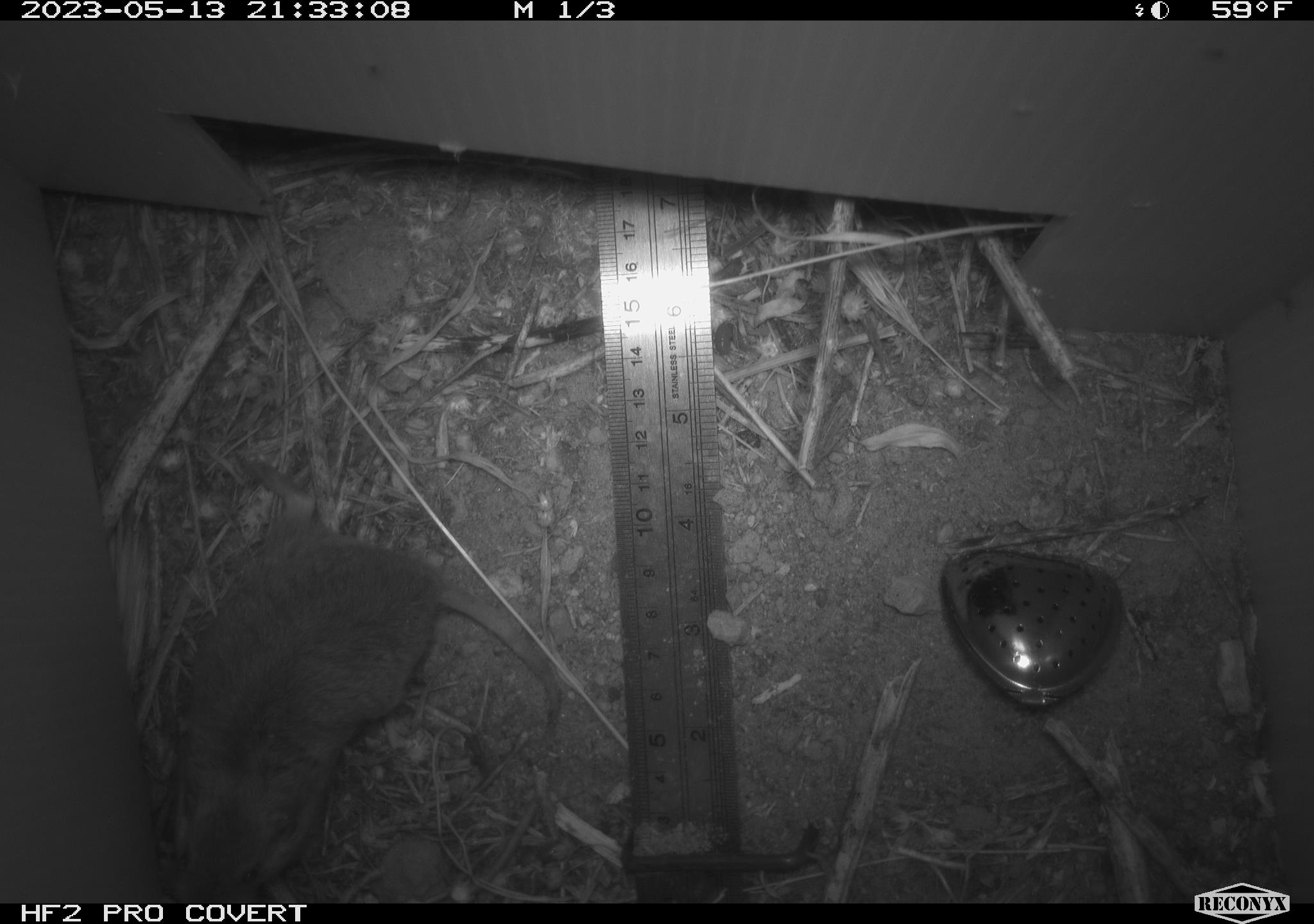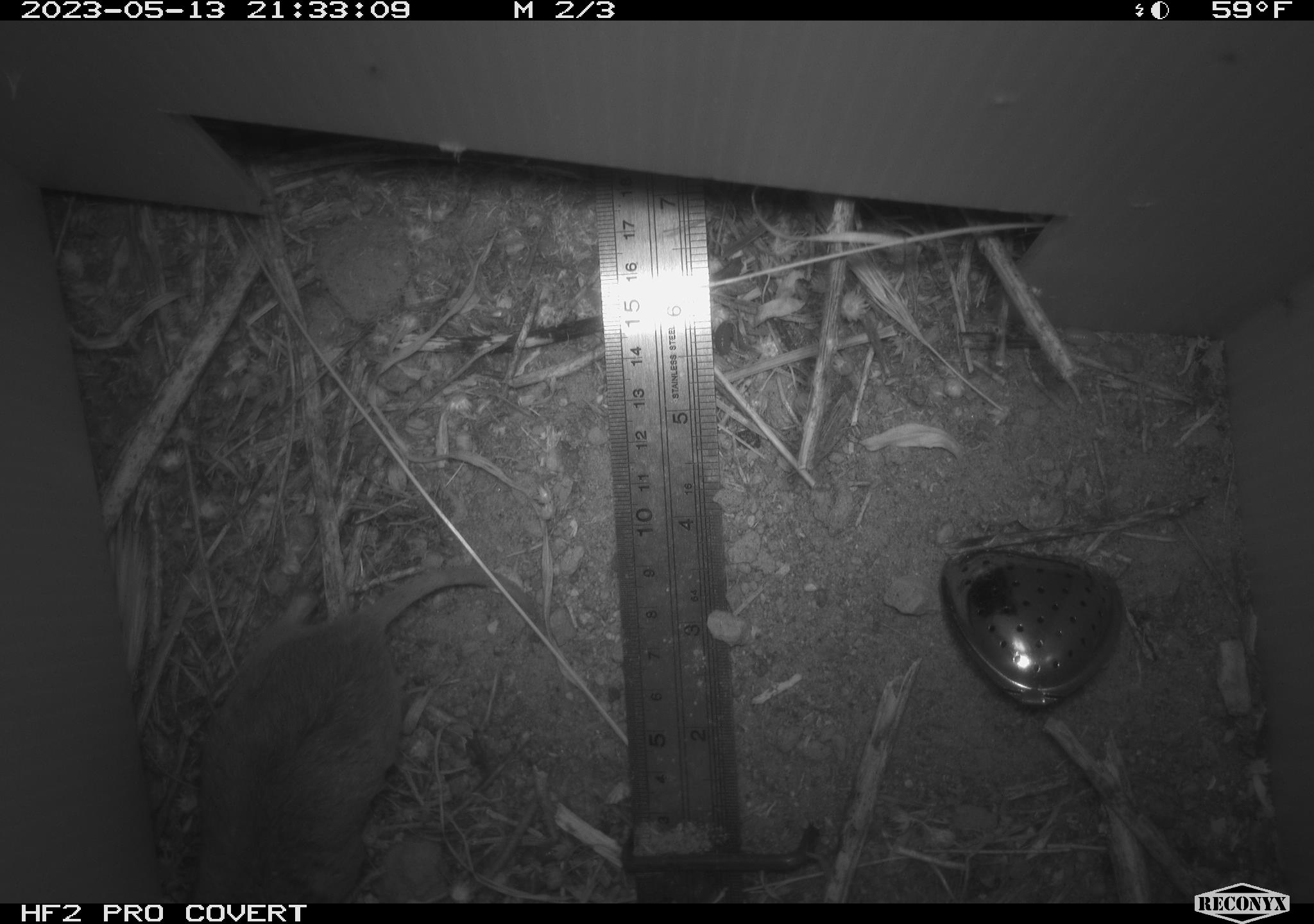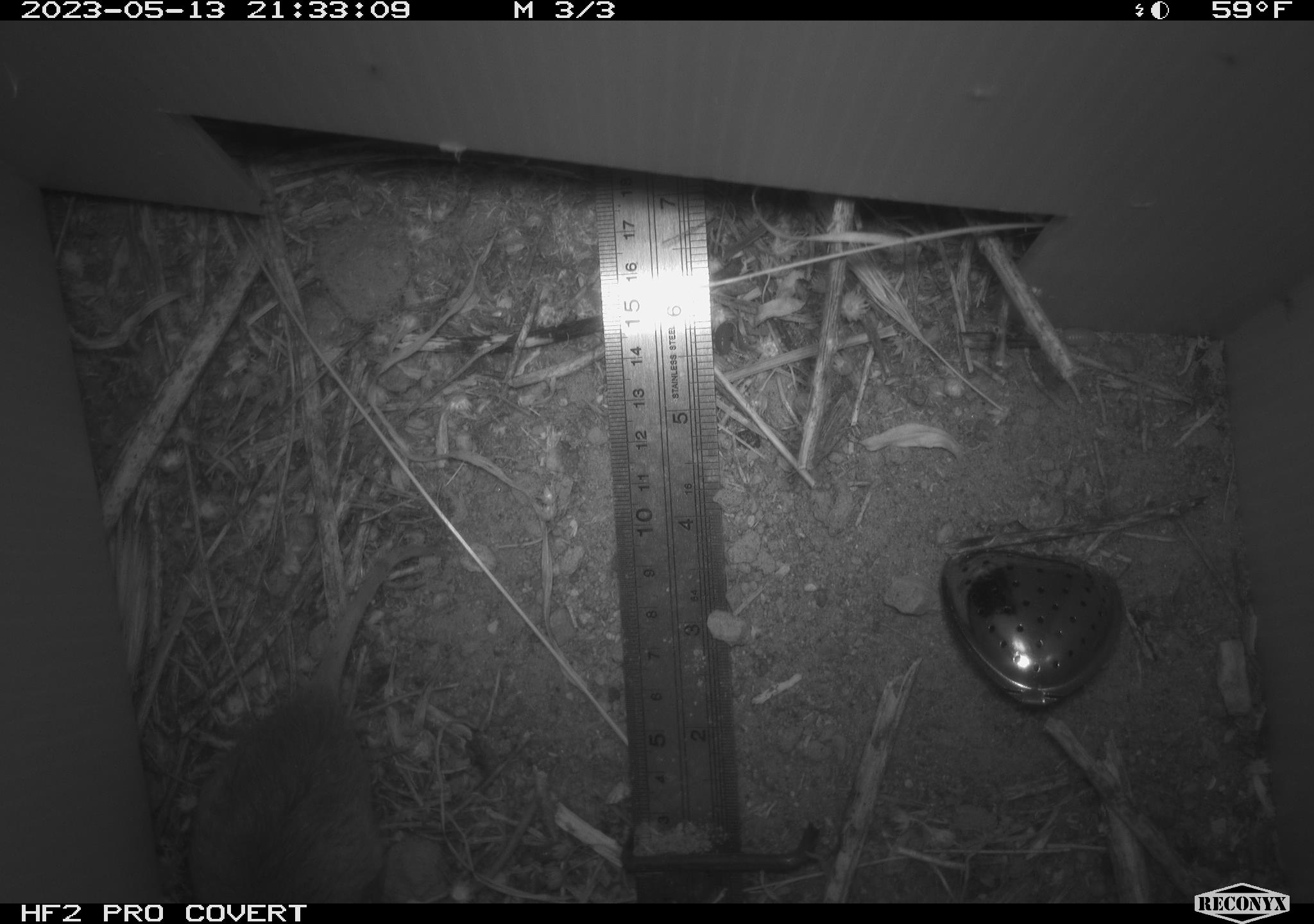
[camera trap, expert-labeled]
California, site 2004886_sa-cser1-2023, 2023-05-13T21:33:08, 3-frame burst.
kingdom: Animalia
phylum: Chordata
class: Mammalia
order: Rodentia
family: Cricetidae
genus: Microtus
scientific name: Microtus californicus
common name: california vole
California vole (Microtus californicus).